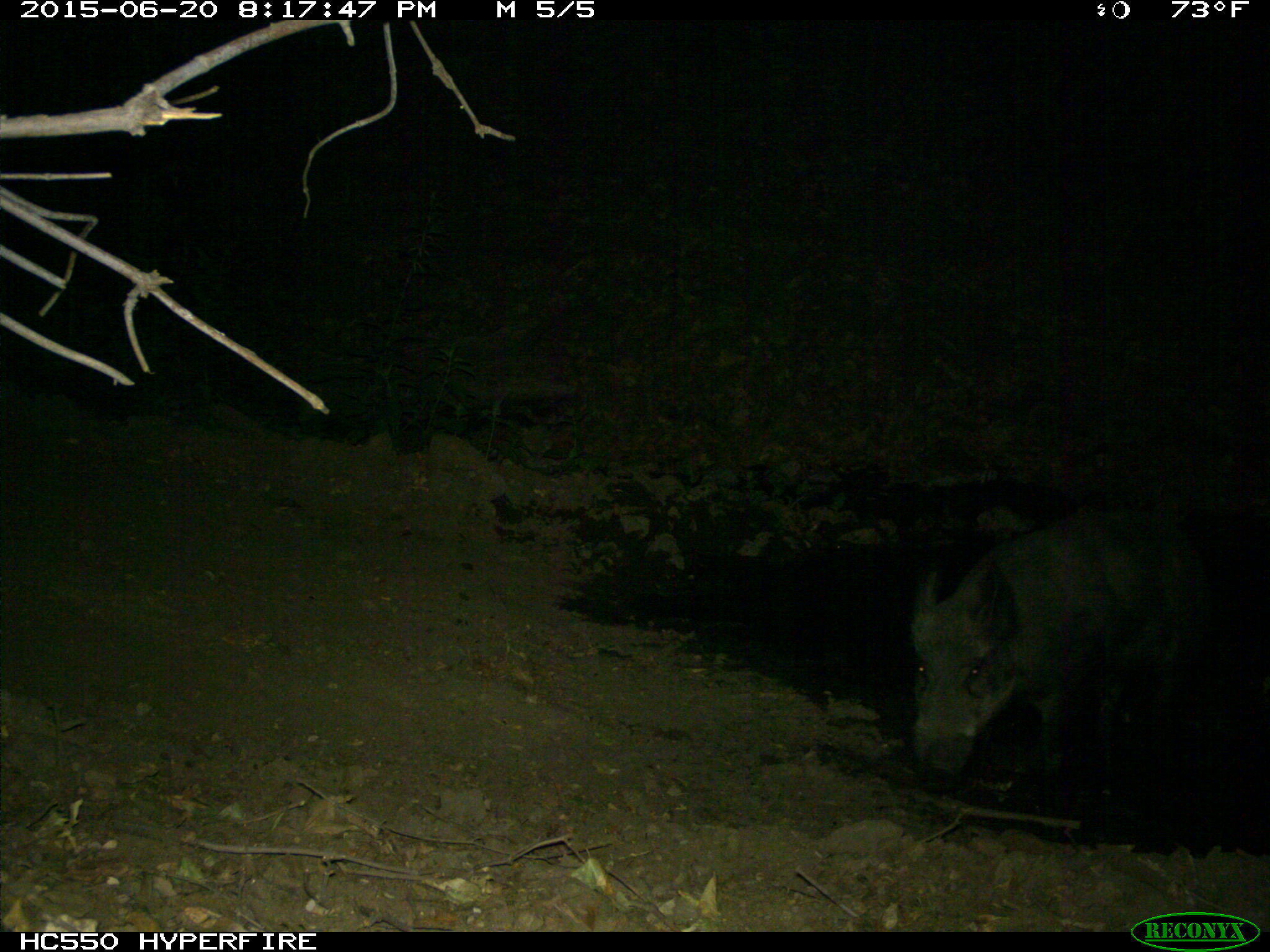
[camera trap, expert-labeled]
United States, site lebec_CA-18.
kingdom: Animalia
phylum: Chordata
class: Mammalia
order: Artiodactyla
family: Suidae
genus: Sus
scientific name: Sus scrofa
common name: wild boar